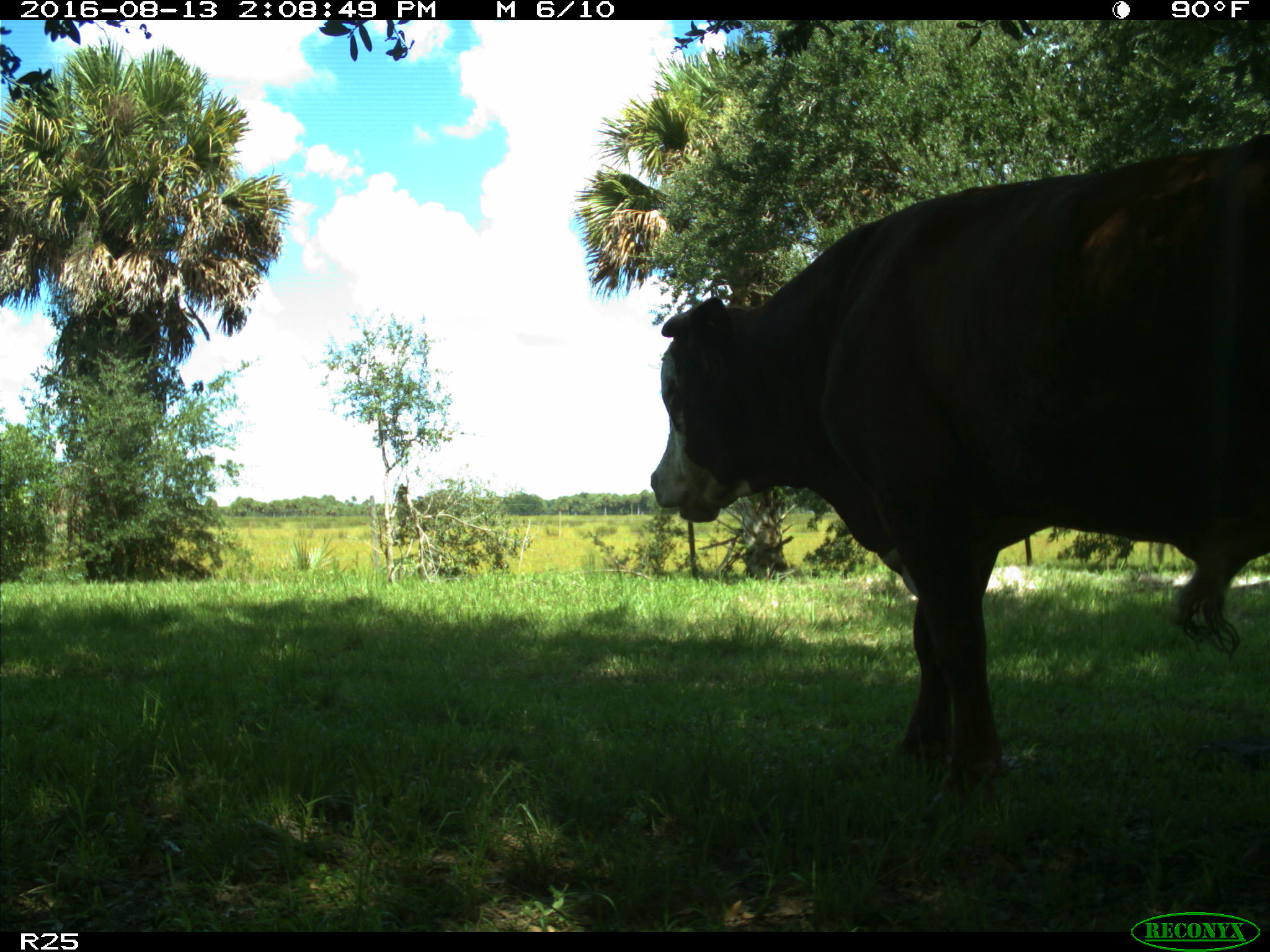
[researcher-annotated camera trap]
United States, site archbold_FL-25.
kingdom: Animalia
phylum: Chordata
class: Mammalia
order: Artiodactyla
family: Bovidae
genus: Bos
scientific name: Bos taurus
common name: domestic cow